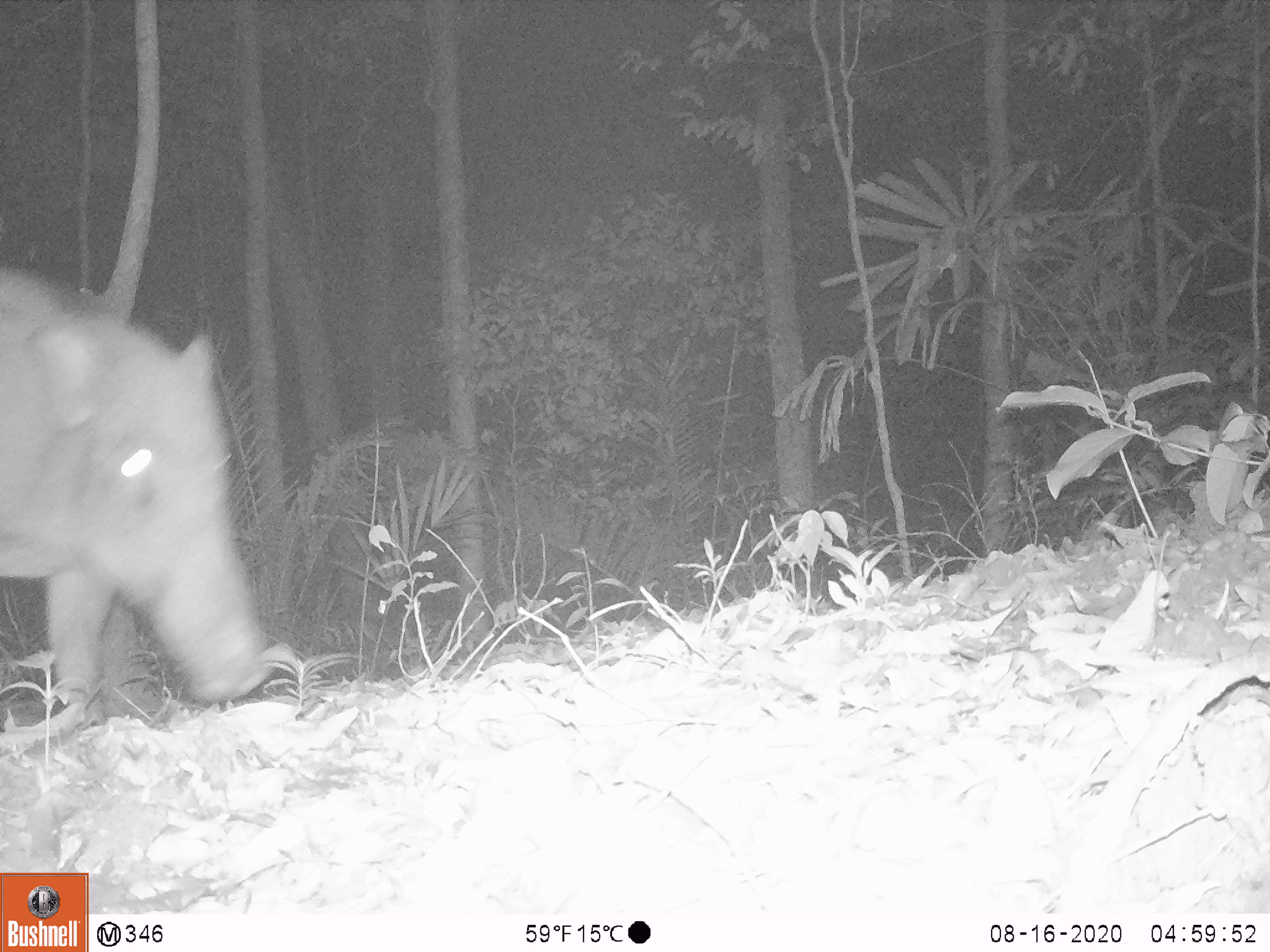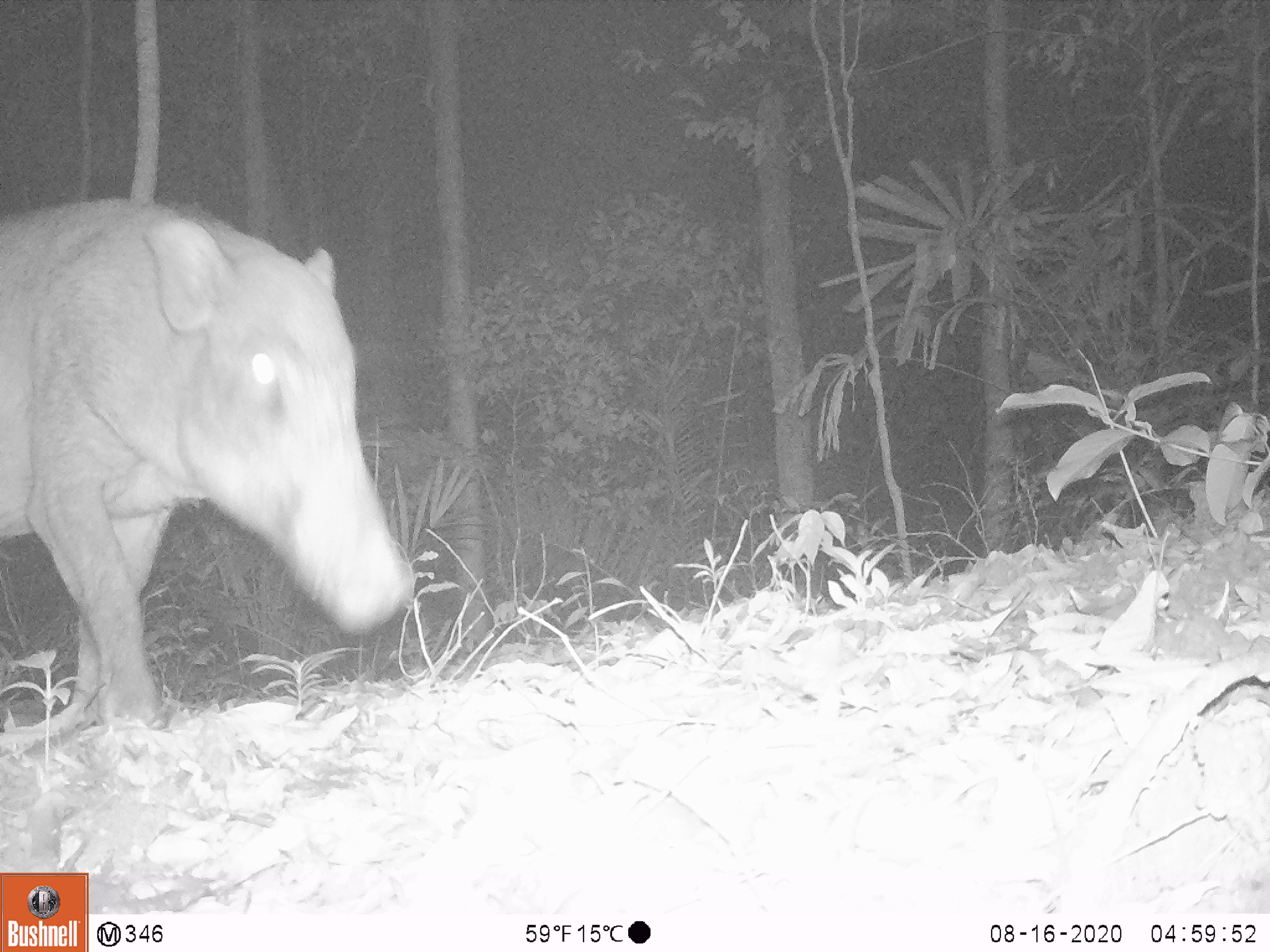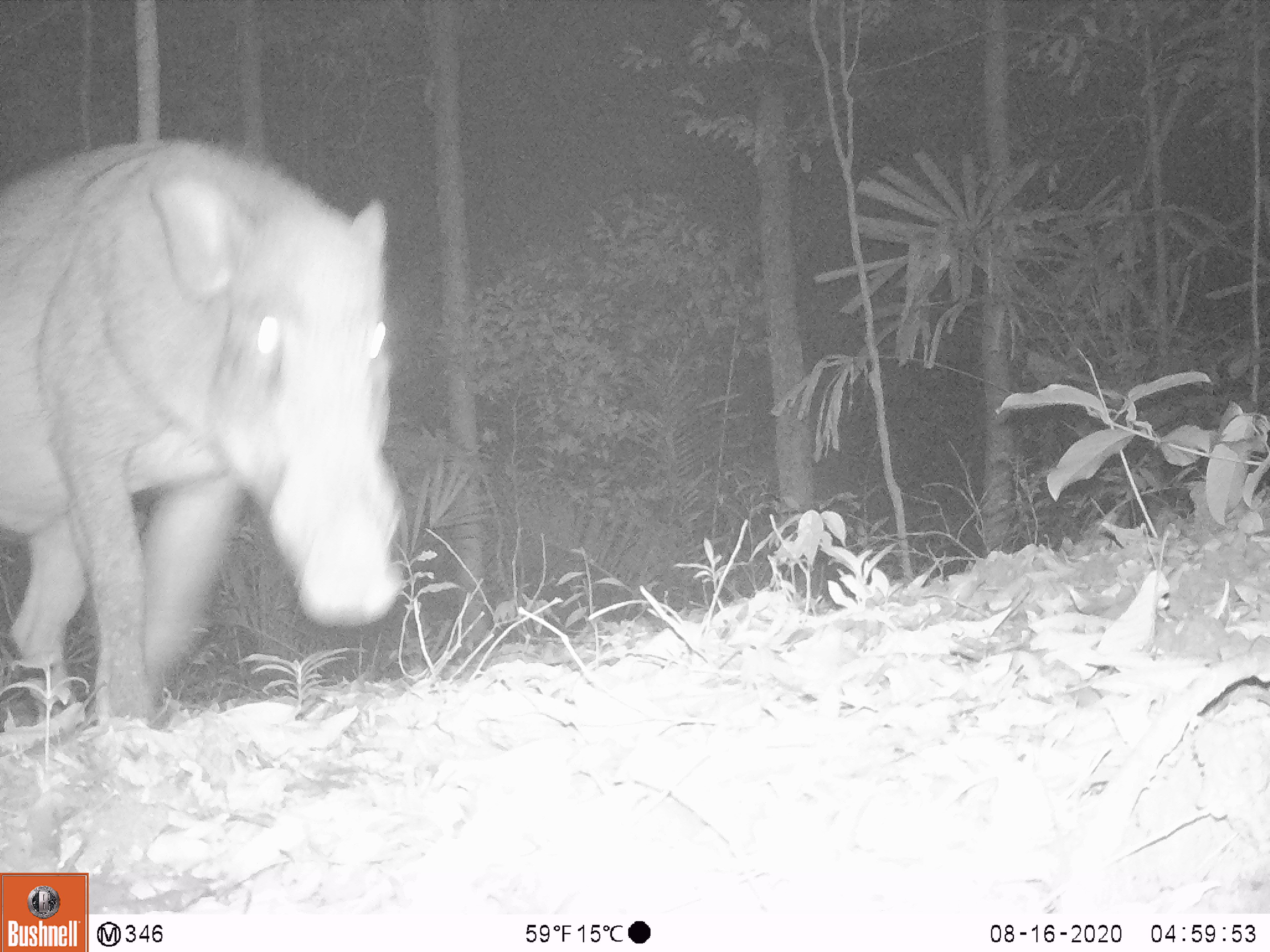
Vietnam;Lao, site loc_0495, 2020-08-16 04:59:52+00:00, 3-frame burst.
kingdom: Animalia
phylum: Chordata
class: Mammalia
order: Artiodactyla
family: Suidae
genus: Sus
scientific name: Sus scrofa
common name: eurasian wild pig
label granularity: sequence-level